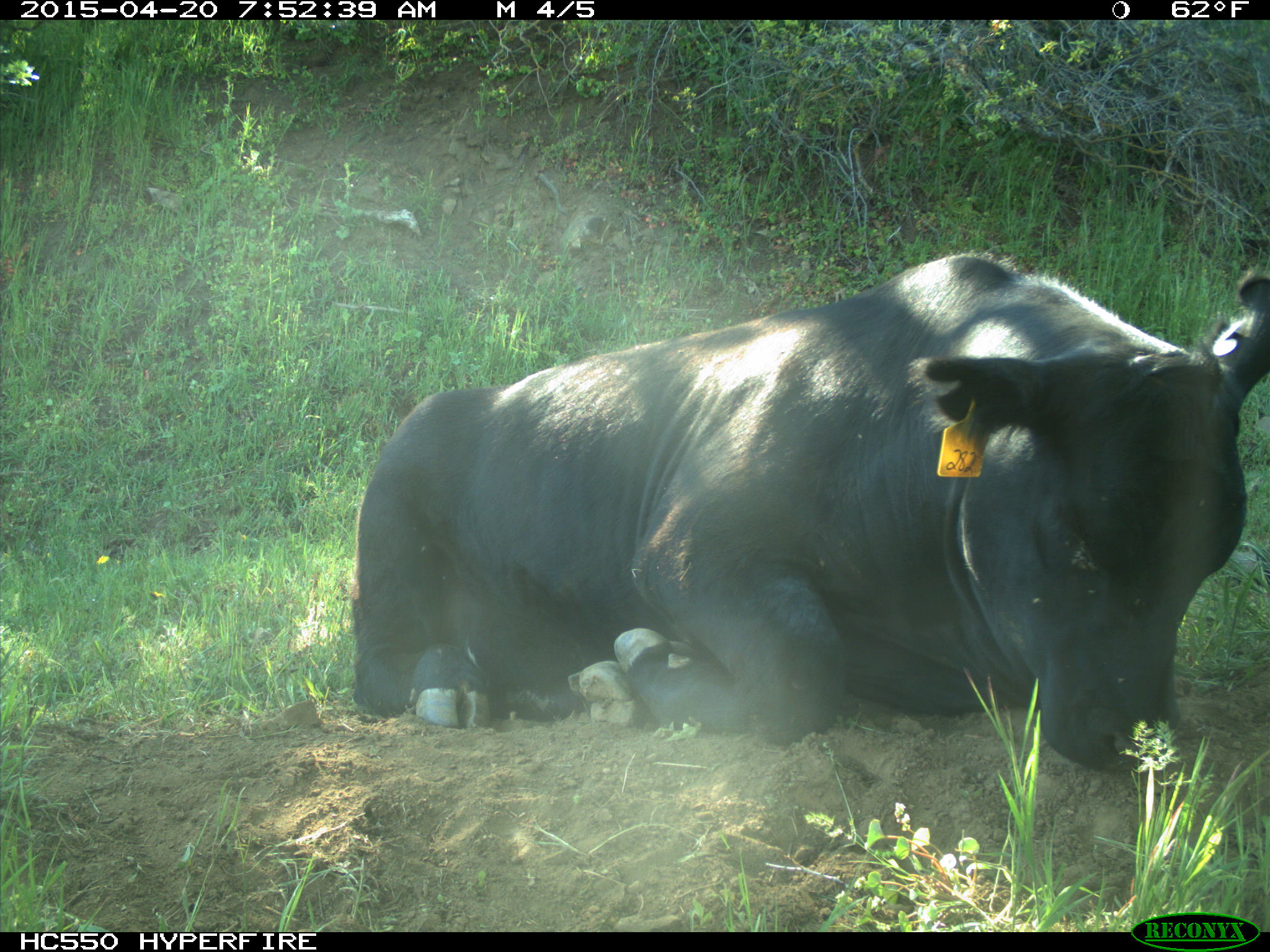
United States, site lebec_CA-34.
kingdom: Animalia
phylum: Chordata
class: Mammalia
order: Artiodactyla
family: Bovidae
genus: Bos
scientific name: Bos taurus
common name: domestic cow